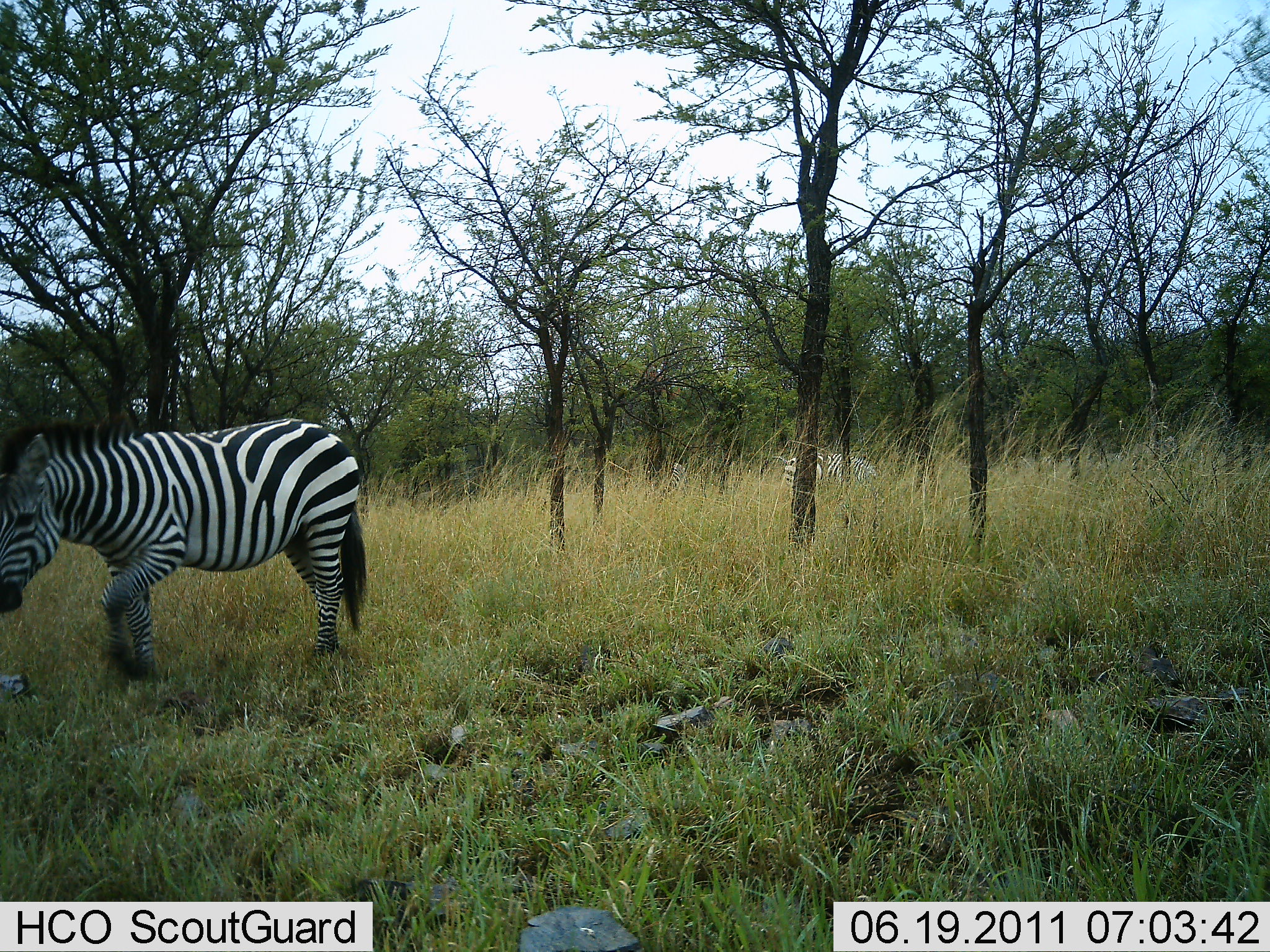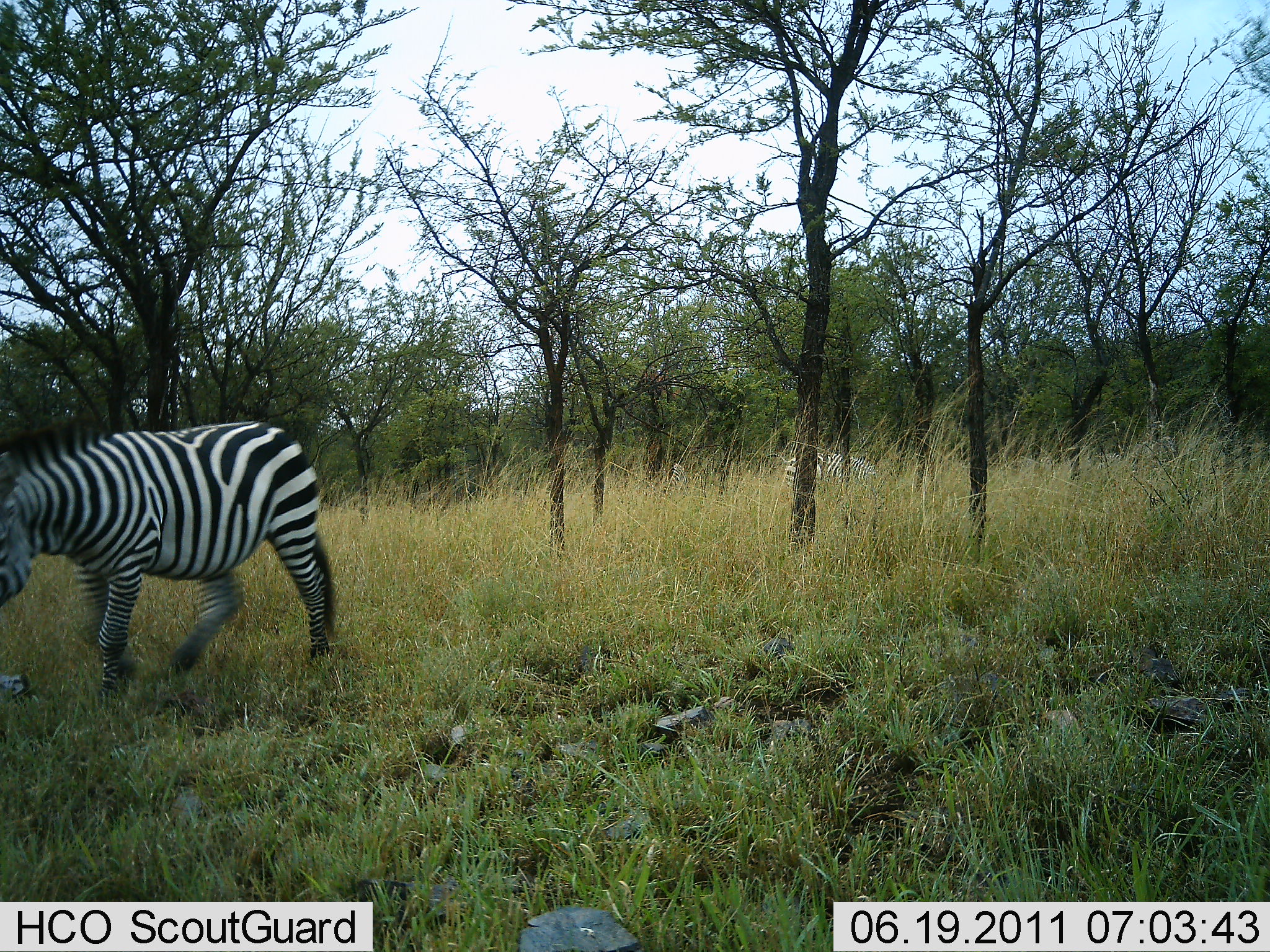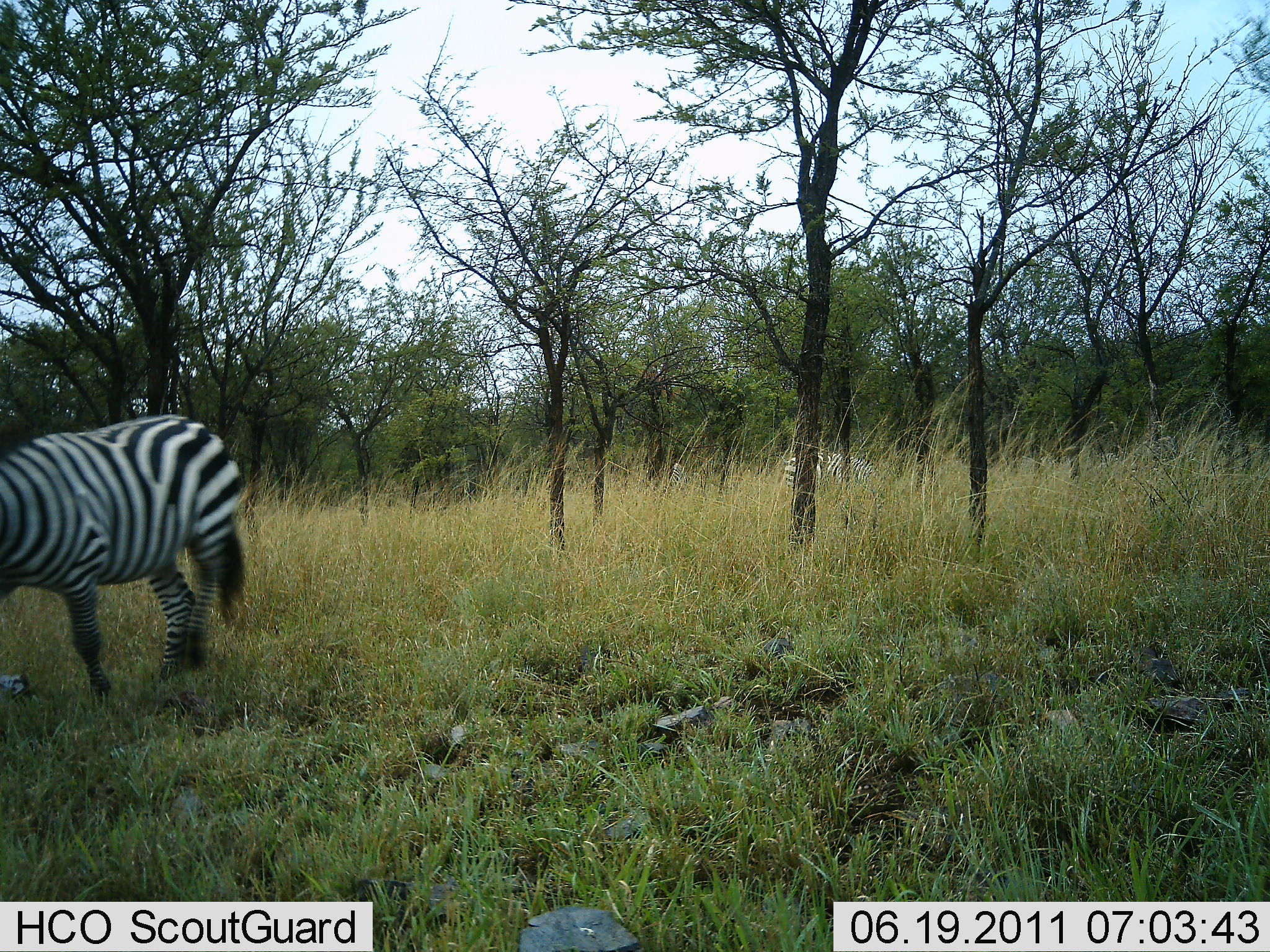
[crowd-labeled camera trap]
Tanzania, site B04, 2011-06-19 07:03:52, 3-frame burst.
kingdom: Animalia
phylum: Chordata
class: Mammalia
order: Perissodactyla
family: Equidae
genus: Equus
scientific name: Equus quagga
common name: plains zebra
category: zebra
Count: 2.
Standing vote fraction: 18%.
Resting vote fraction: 9%.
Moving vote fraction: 100%.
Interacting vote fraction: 0%.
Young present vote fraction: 0%.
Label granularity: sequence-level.